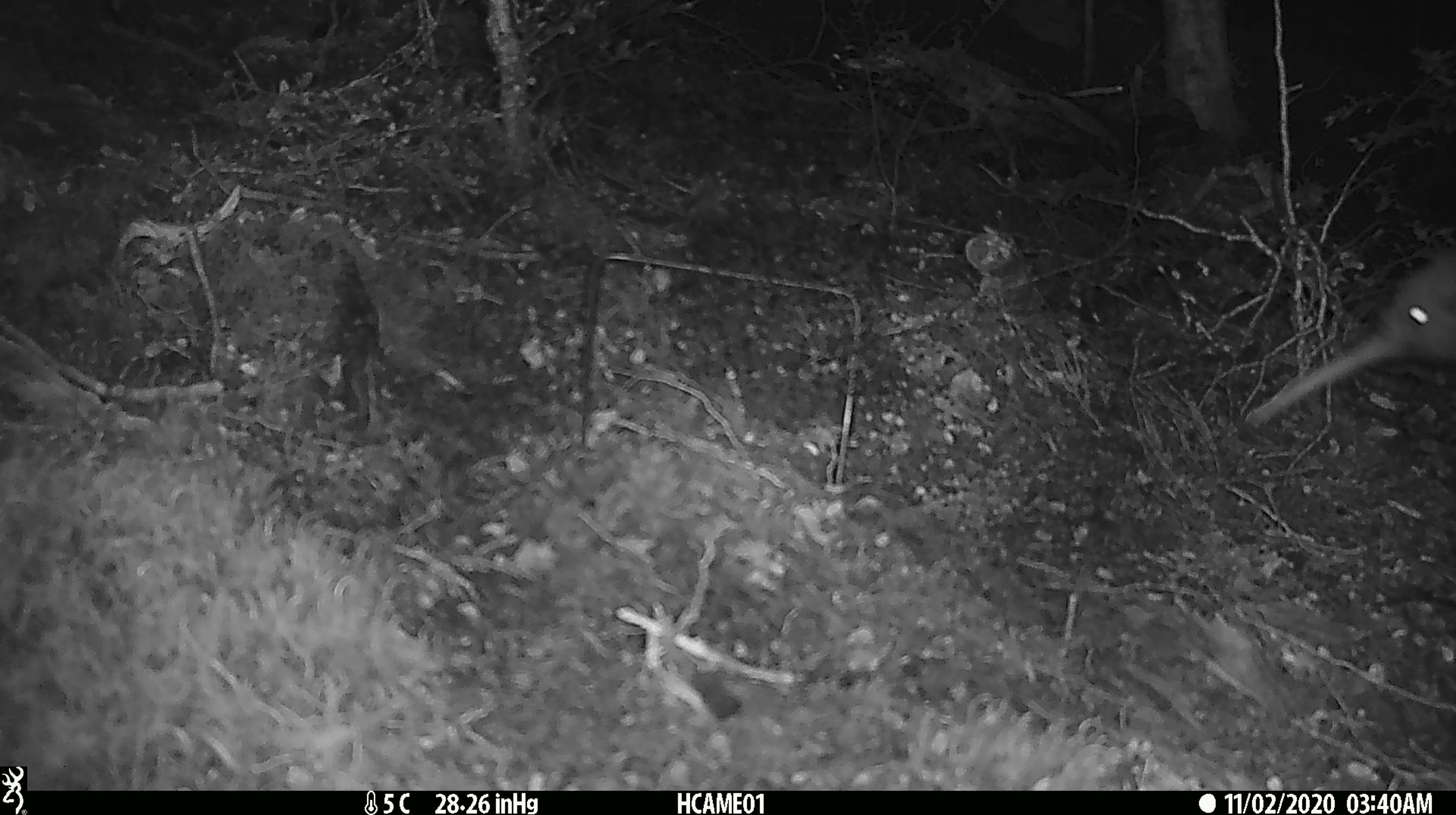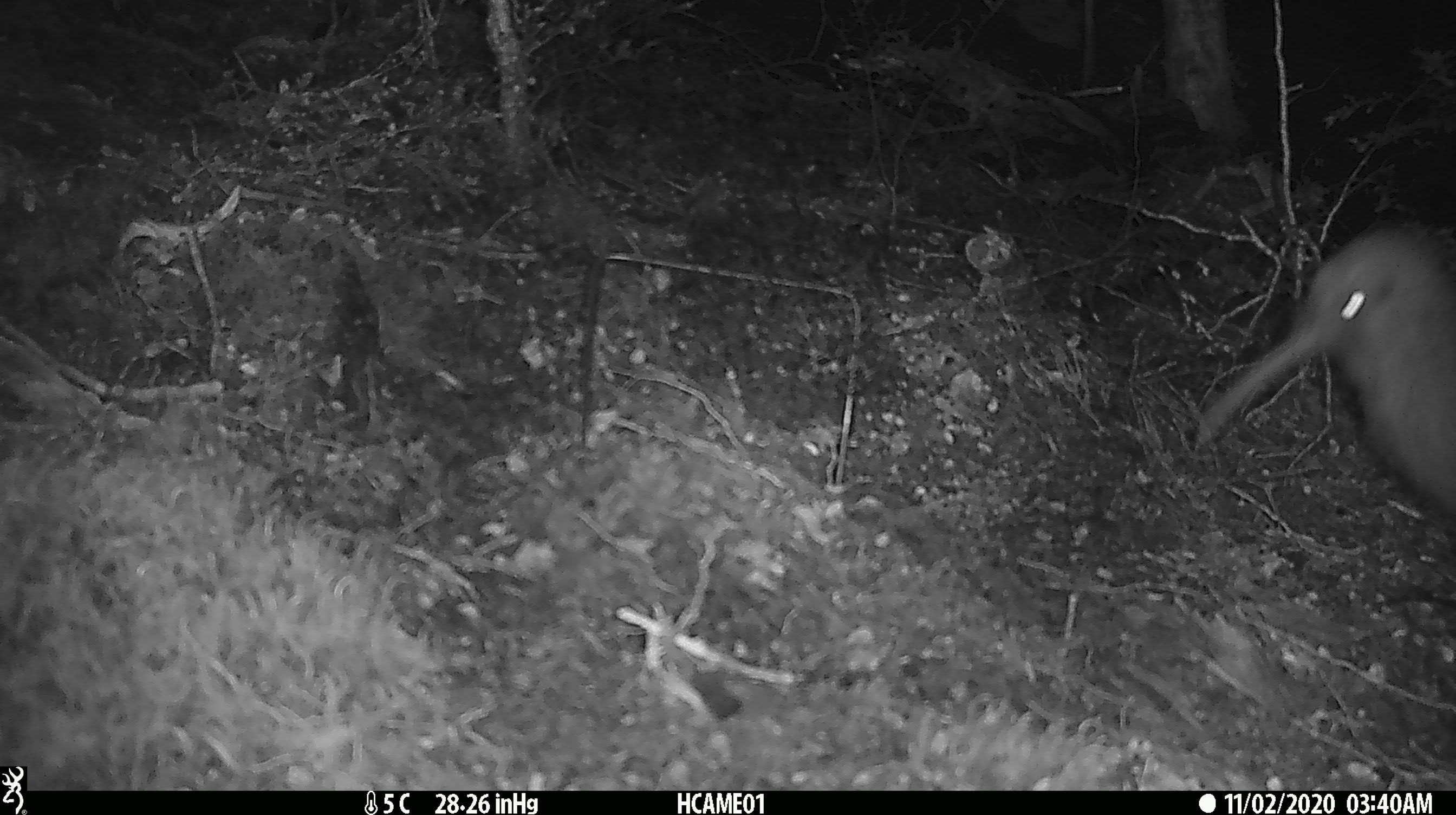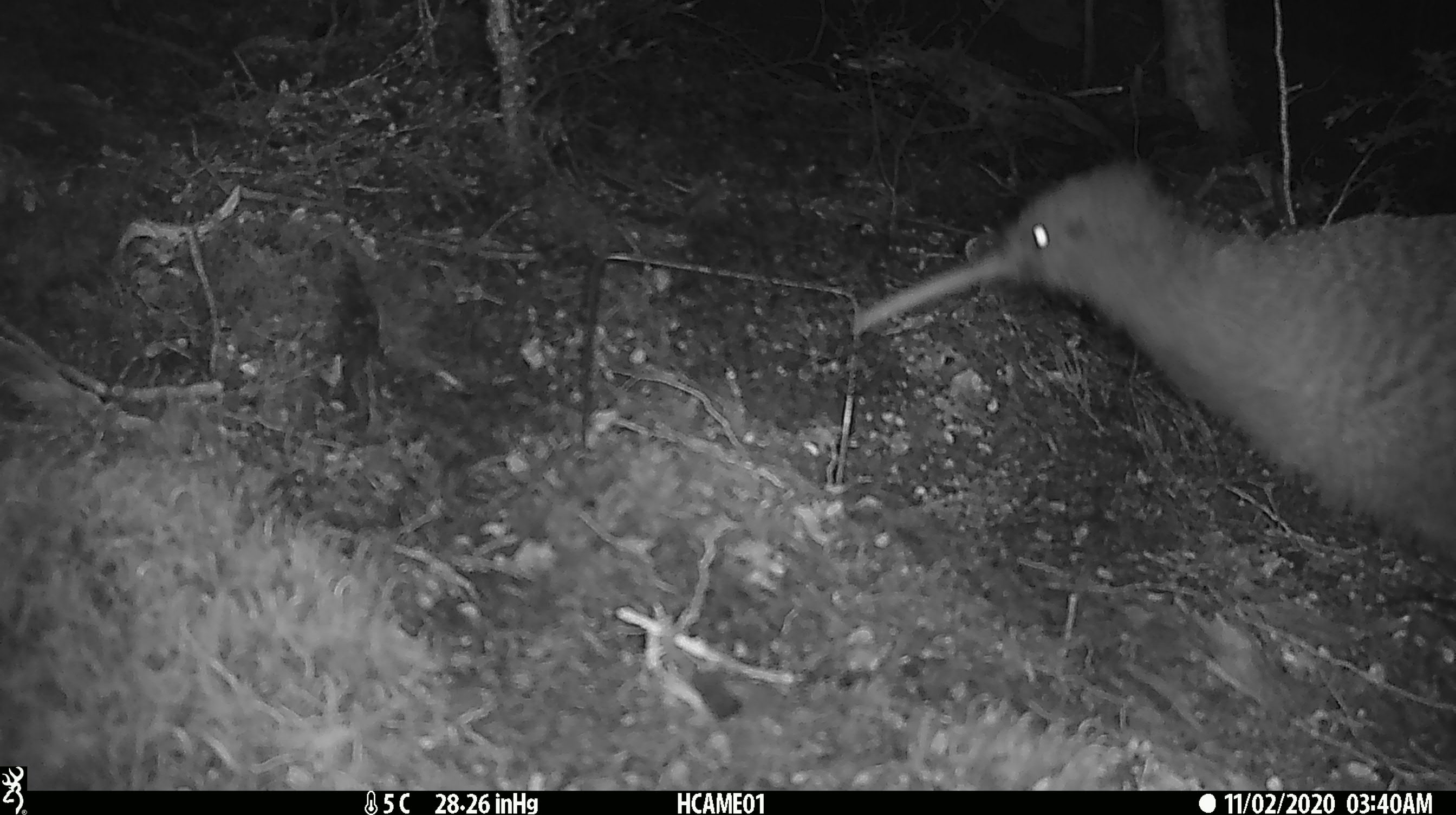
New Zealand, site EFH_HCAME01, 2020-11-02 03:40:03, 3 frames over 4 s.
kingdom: Animalia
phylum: Chordata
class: Aves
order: Apterygiformes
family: Apterygidae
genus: Apteryx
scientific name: Apteryx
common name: kiwi